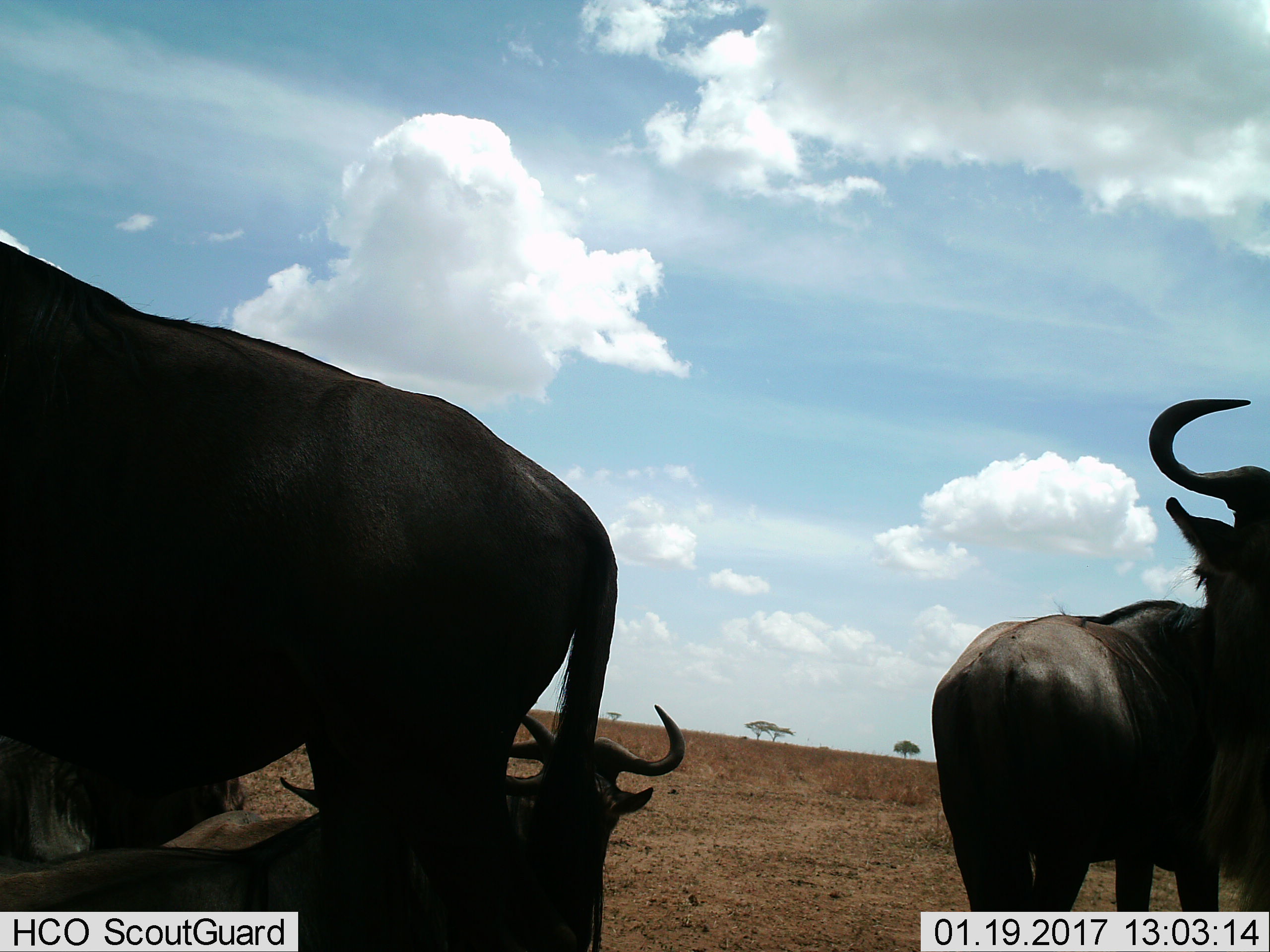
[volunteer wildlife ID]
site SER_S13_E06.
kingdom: Animalia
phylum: Chordata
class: Mammalia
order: Artiodactyla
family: Bovidae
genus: Connochaetes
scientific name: Connochaetes taurinus taurinus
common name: blue wildebeest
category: wildebeestblue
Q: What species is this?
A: Wildebeestblue (blue wildebeest) (Connochaetes taurinus taurinus).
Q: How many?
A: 4.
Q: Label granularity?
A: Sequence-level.